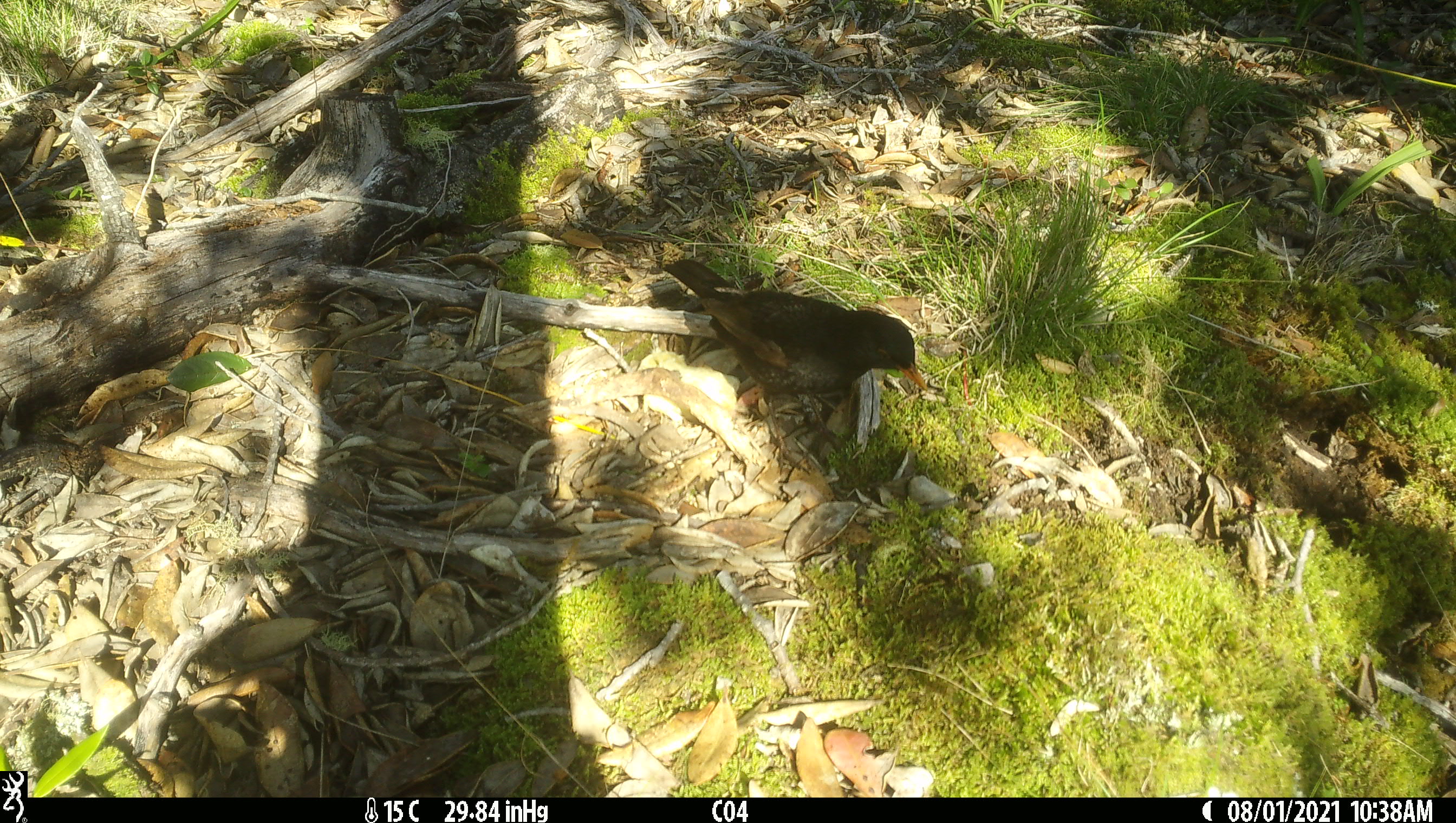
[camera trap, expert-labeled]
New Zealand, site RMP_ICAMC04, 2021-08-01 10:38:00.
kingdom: Animalia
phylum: Chordata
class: Aves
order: Passeriformes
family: Sturnidae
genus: Sturnus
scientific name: Sturnus vulgaris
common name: european starling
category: starling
Starling (european starling) (Sturnus vulgaris).